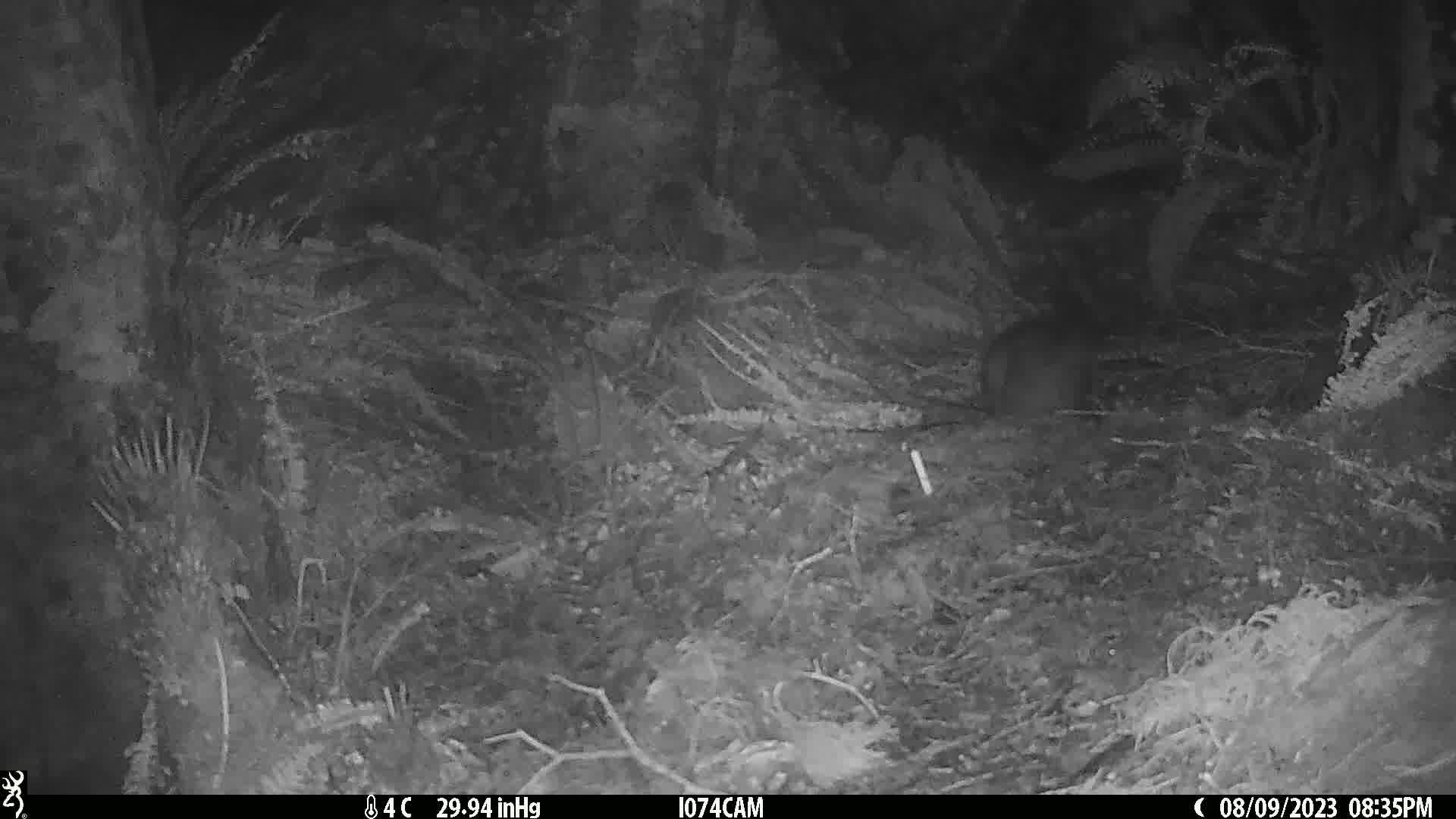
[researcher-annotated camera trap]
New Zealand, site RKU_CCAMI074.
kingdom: Animalia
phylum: Chordata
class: Mammalia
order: Diprotodontia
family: Phalangeridae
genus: Trichosurus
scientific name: Trichosurus vulpecula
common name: common brushtail possum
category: possum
Possum (common brushtail possum) (Trichosurus vulpecula).